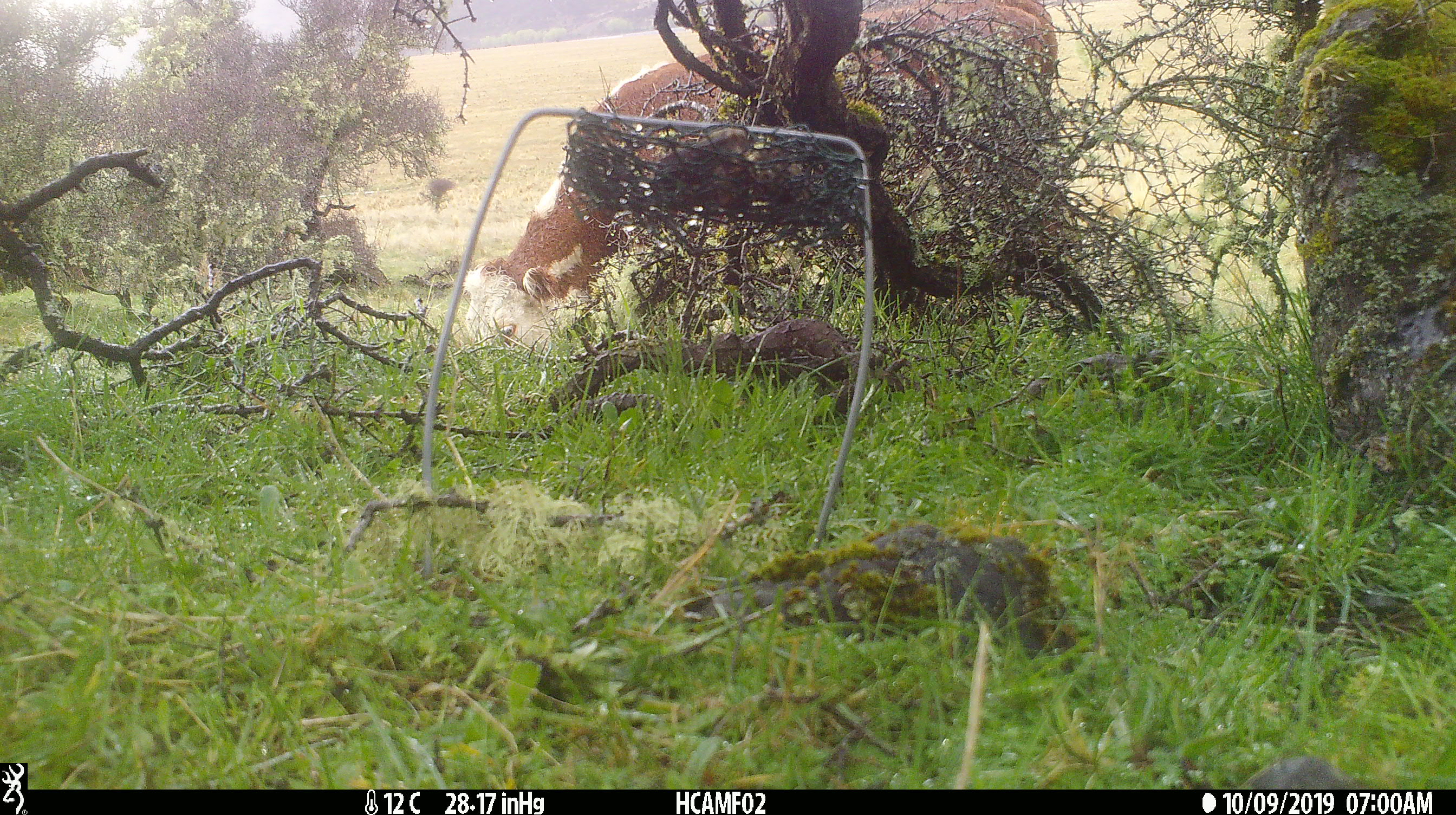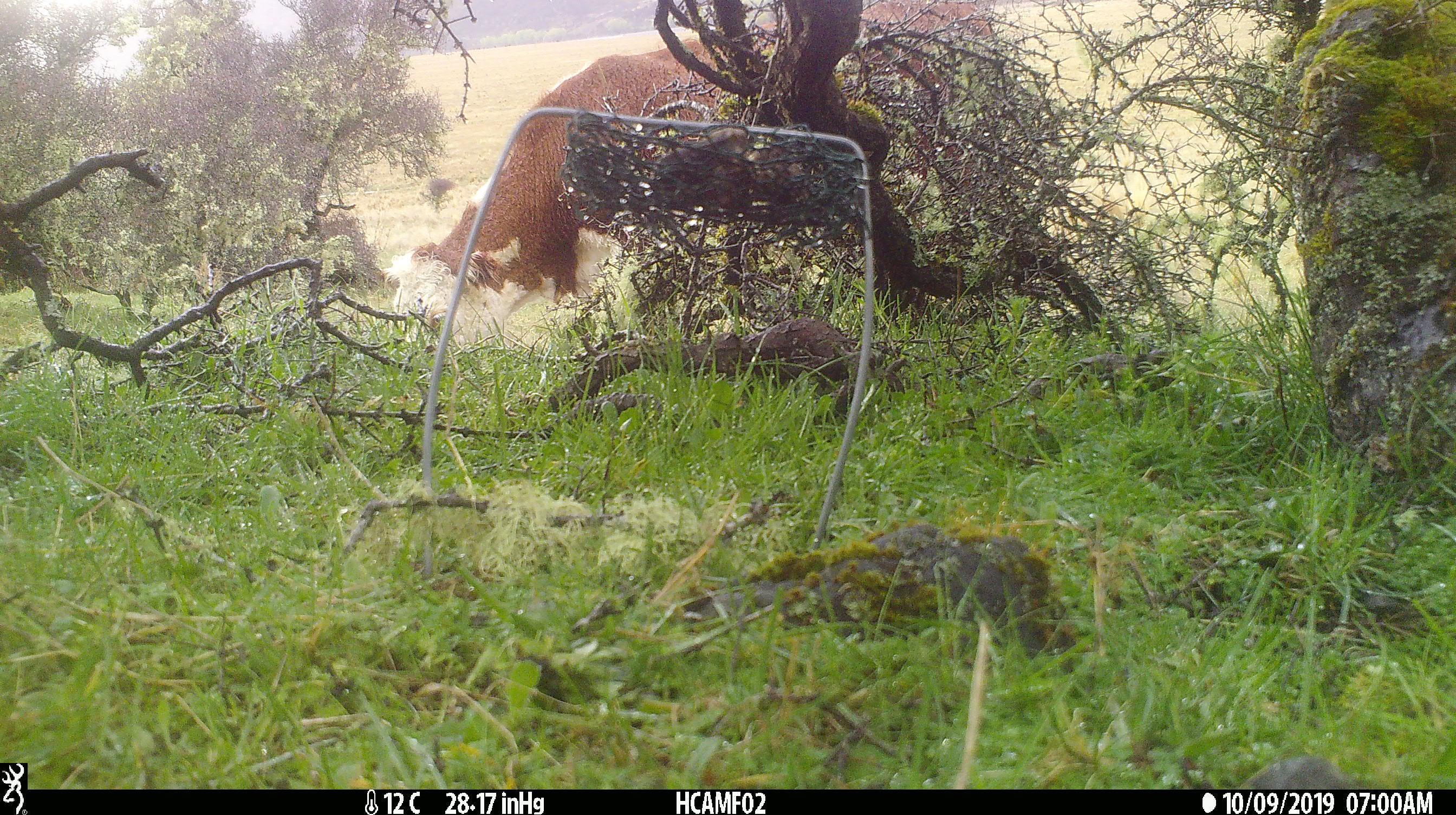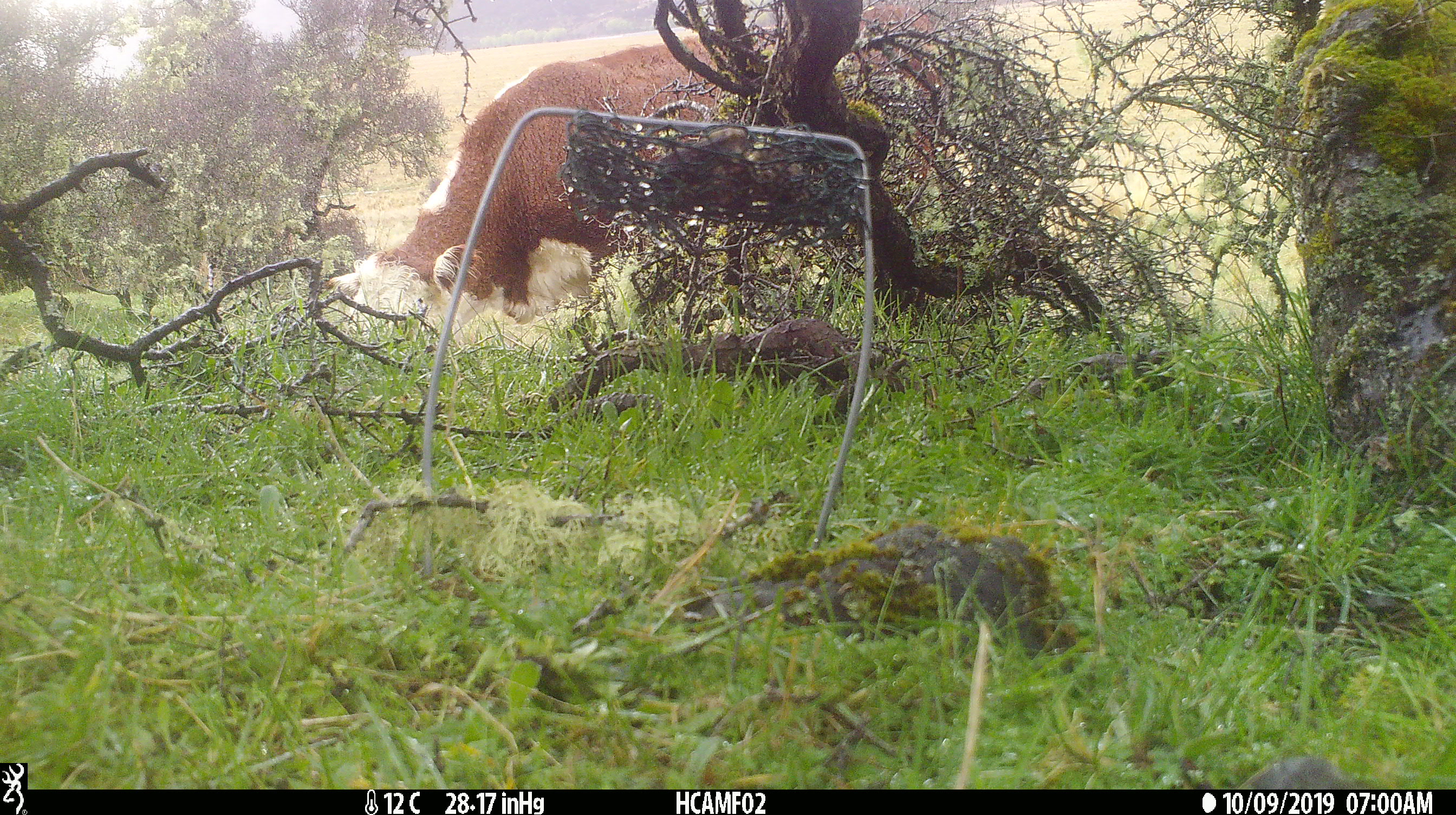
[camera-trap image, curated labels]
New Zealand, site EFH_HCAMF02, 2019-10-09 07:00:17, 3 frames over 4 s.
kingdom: Animalia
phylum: Chordata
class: Mammalia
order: Artiodactyla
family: Bovidae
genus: Bos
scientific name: Bos taurus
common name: domestic cow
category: cow